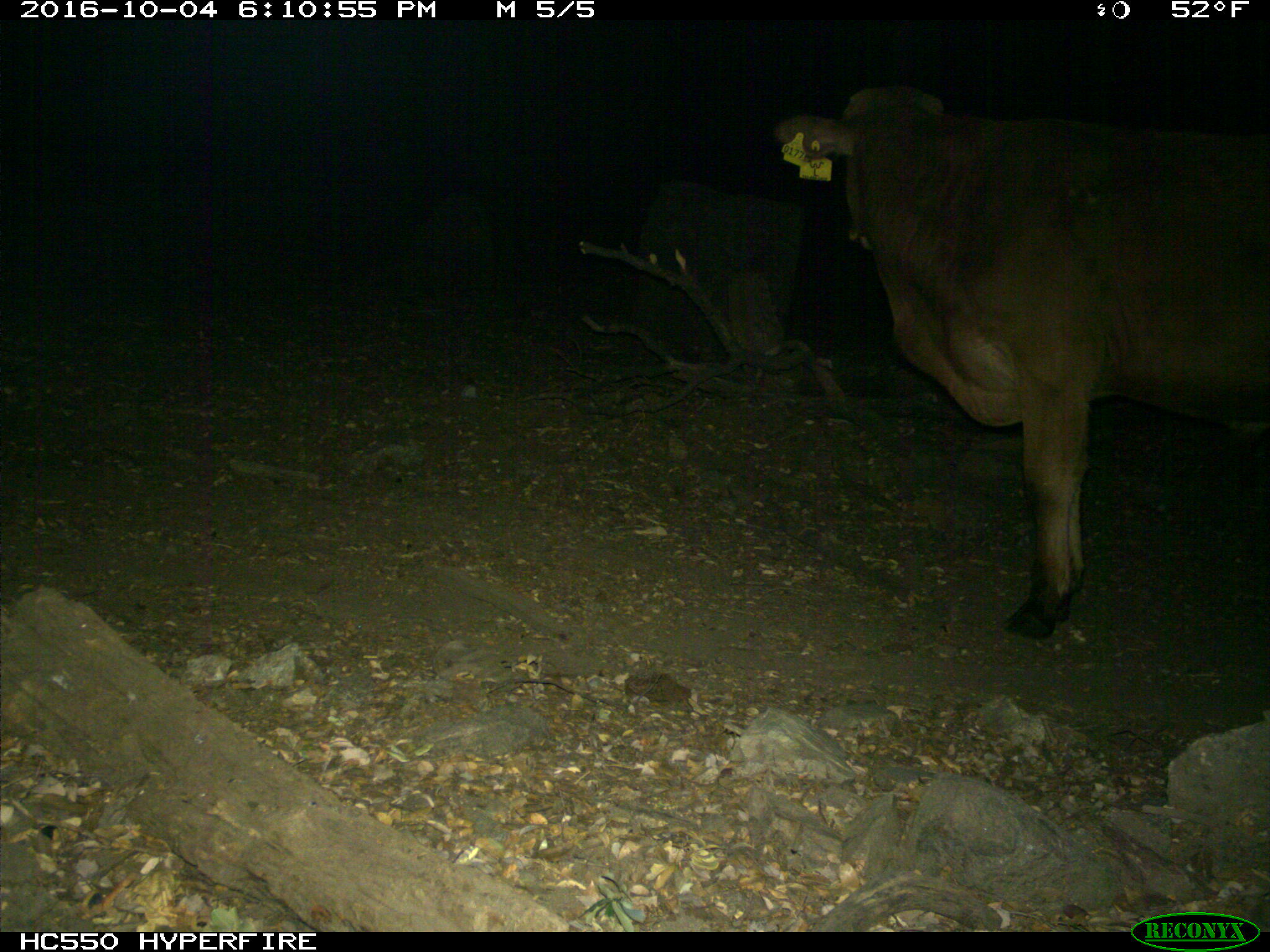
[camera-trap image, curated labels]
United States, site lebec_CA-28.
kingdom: Animalia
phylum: Chordata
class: Mammalia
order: Artiodactyla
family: Bovidae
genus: Bos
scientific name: Bos taurus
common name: domestic cow